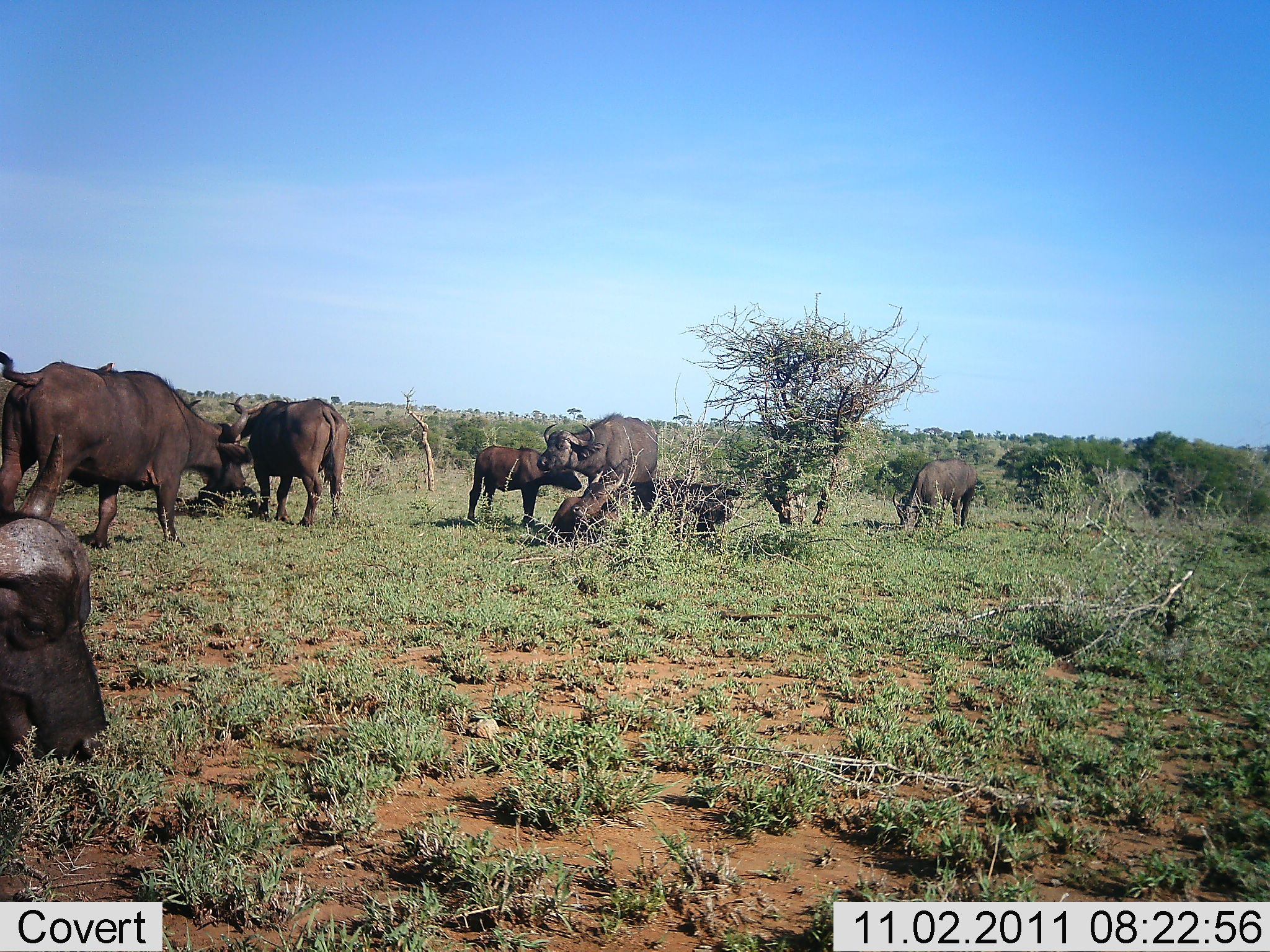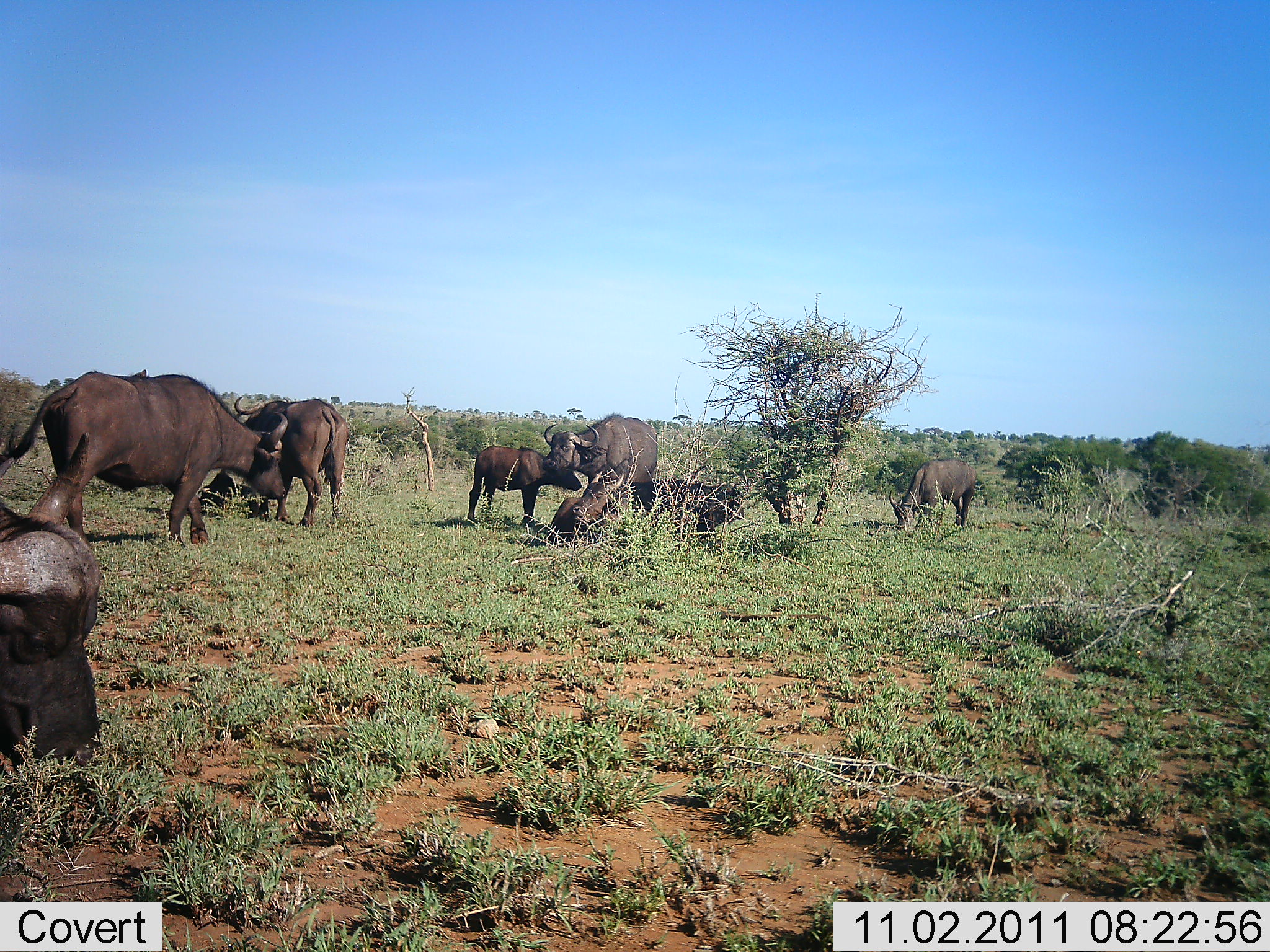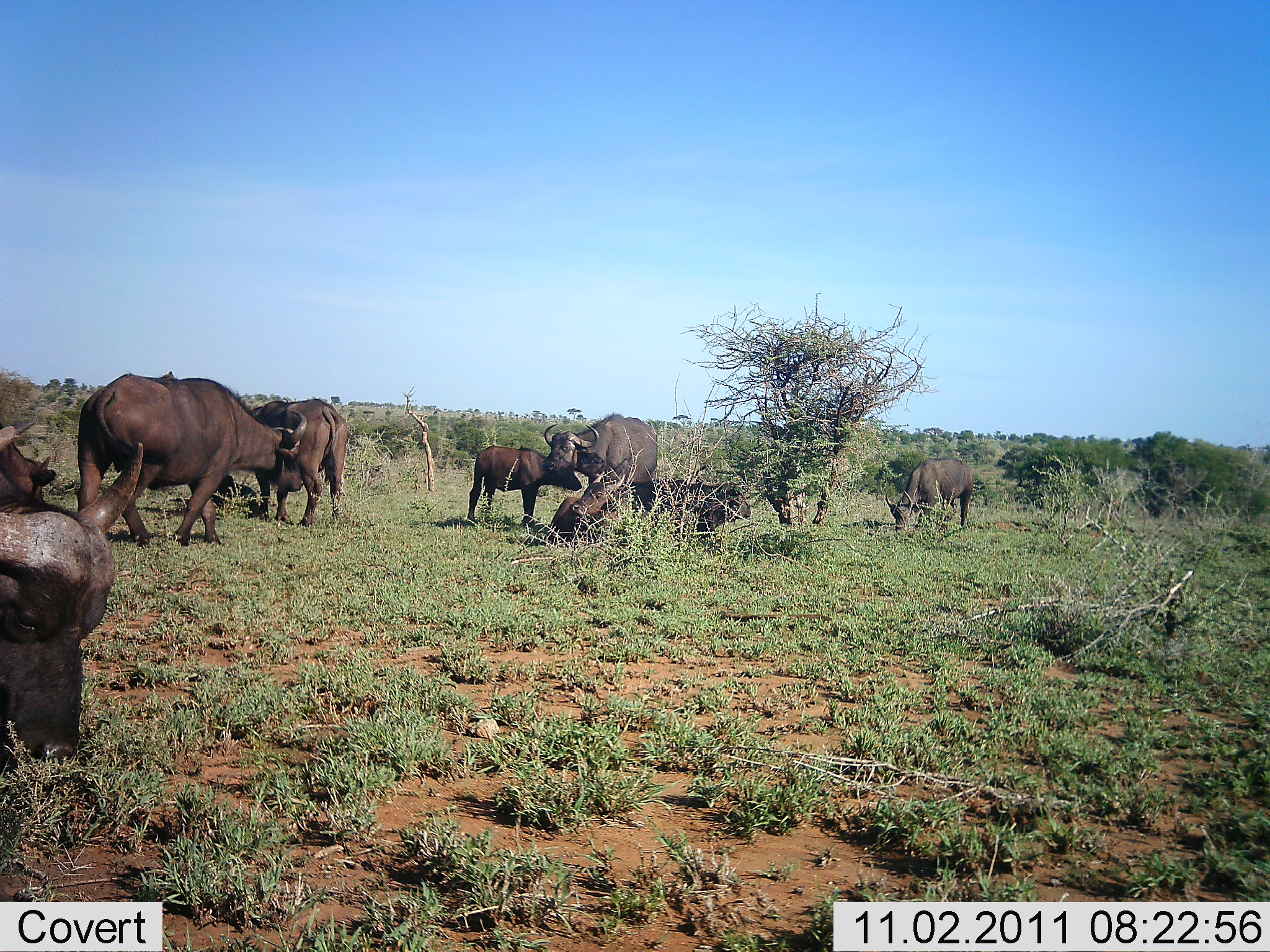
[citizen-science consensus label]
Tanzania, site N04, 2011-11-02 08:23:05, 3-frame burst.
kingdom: Animalia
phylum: Chordata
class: Mammalia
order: Artiodactyla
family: Bovidae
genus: Syncerus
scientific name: Syncerus caffer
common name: cape buffalo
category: buffalo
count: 8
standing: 72%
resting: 72%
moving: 50%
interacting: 17%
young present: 61%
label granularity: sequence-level